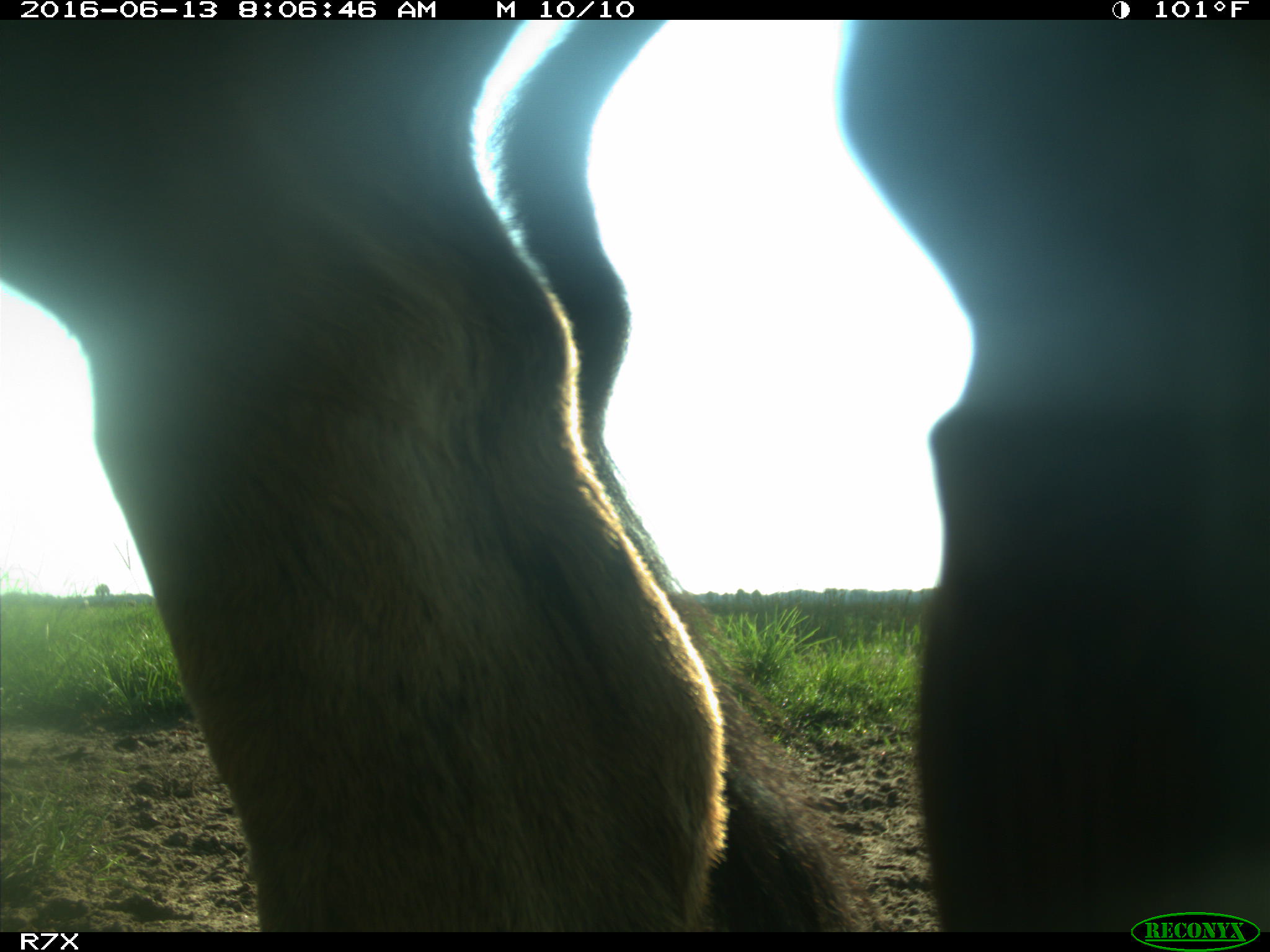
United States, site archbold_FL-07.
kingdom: Animalia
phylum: Chordata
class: Mammalia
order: Artiodactyla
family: Bovidae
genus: Bos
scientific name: Bos taurus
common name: domestic cow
Bos taurus (domestic cow).